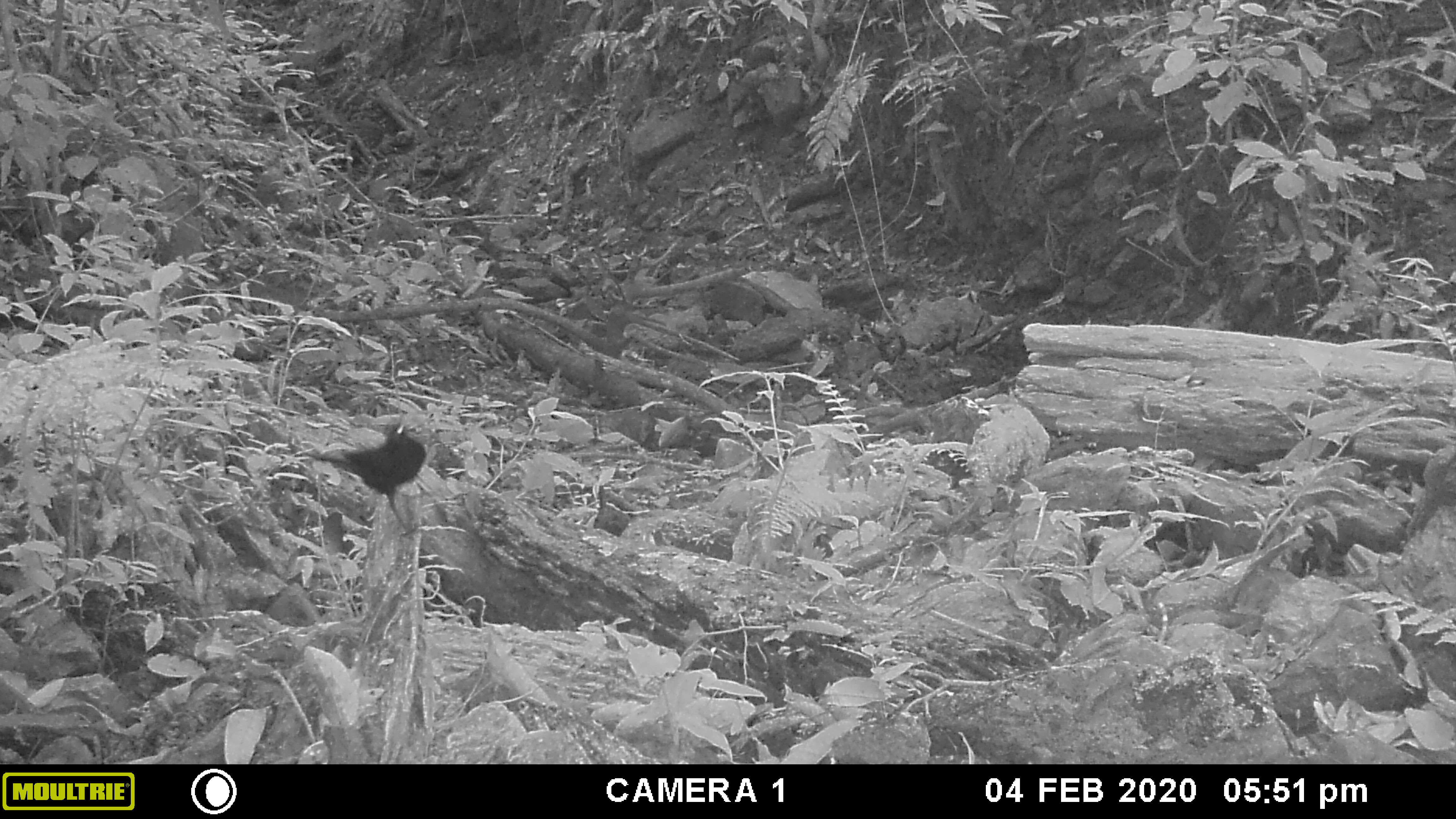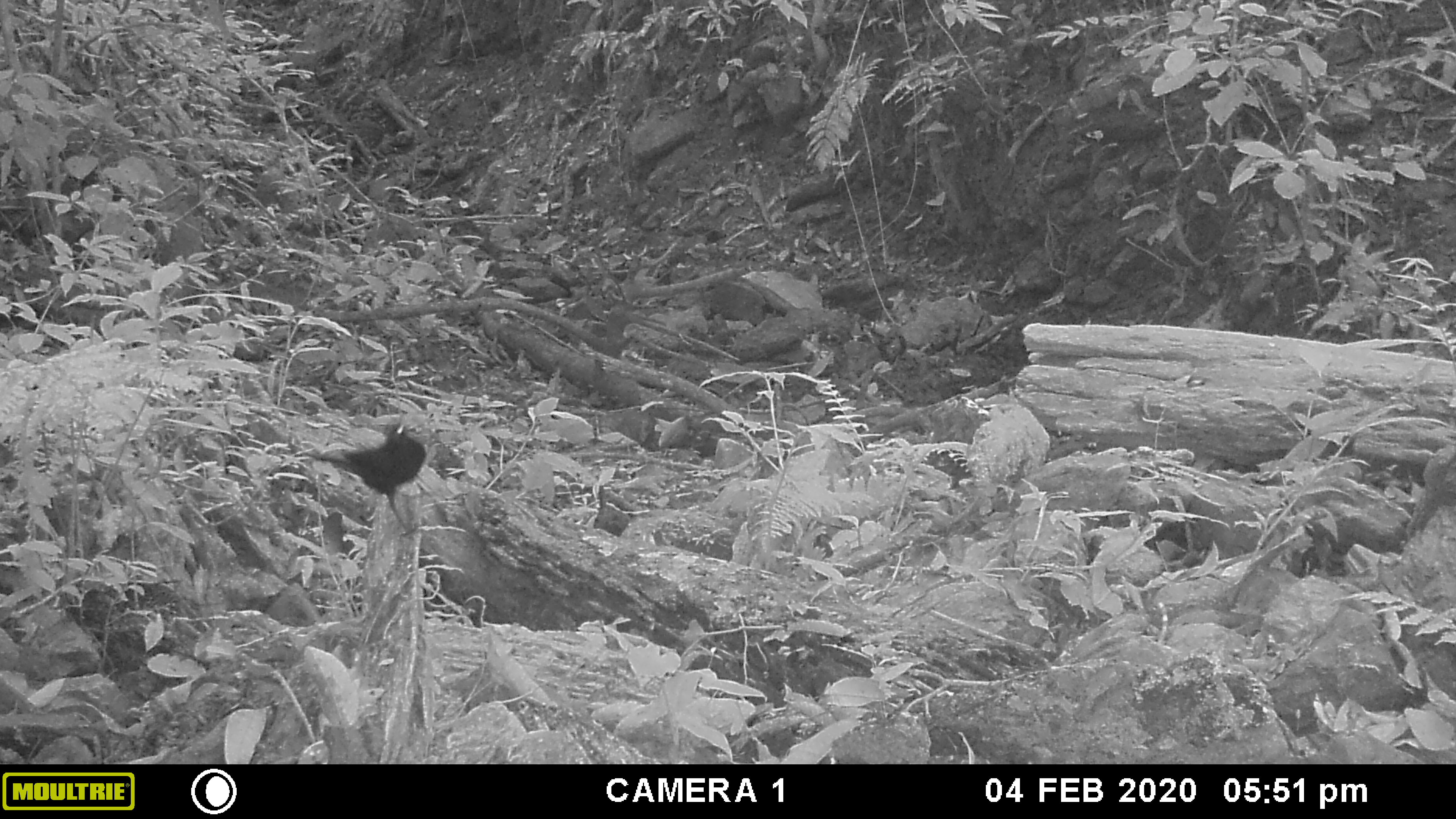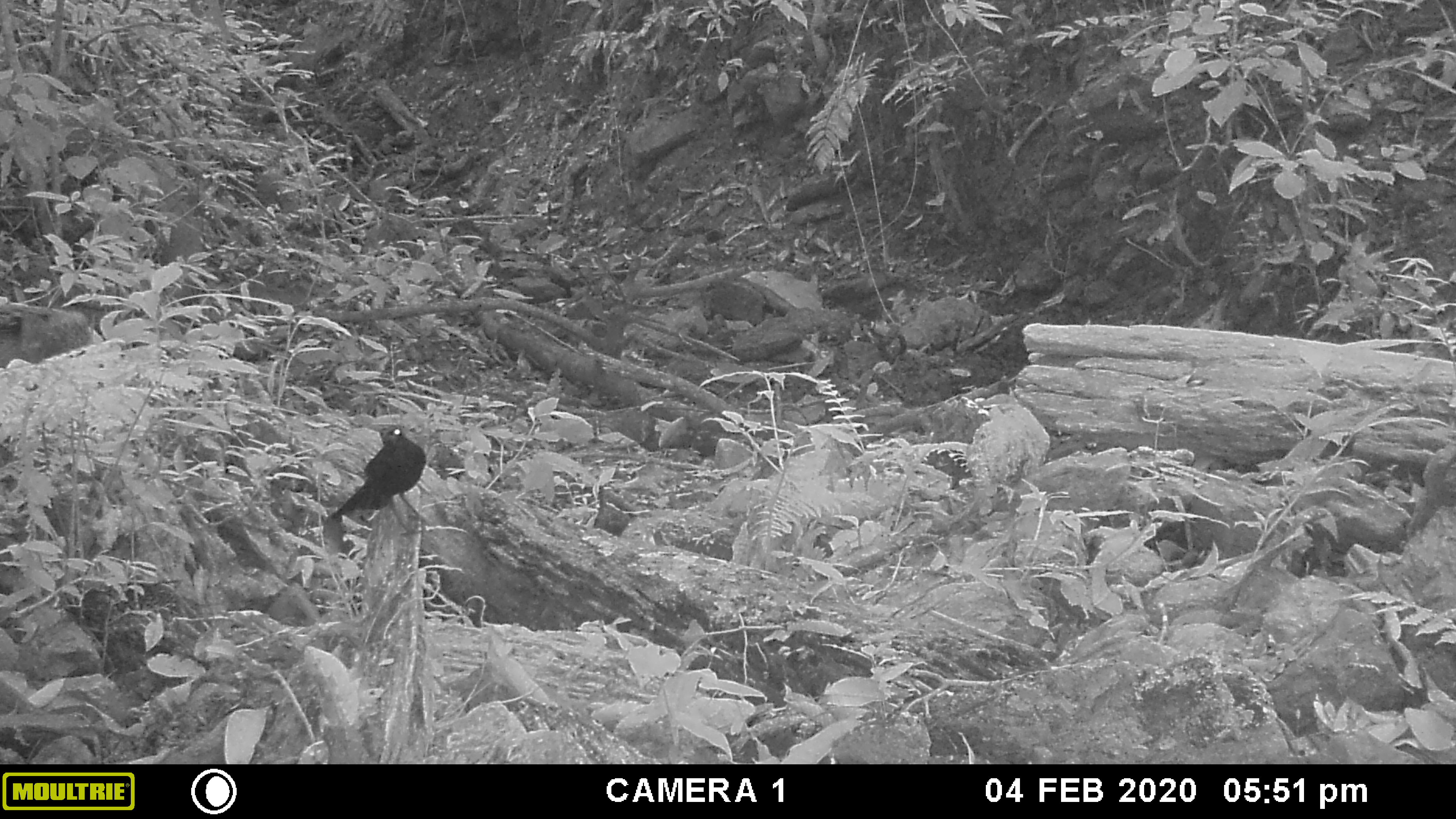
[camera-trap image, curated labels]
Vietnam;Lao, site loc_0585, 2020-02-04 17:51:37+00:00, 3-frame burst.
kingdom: Animalia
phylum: Chordata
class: Aves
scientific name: Aves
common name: bird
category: unidentified bird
Unidentified bird (bird) (Aves). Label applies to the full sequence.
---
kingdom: Animalia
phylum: Chordata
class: Mammalia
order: Artiodactyla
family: Suidae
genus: Sus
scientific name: Sus scrofa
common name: eurasian wild pig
Eurasian wild pig (Sus scrofa). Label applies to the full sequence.